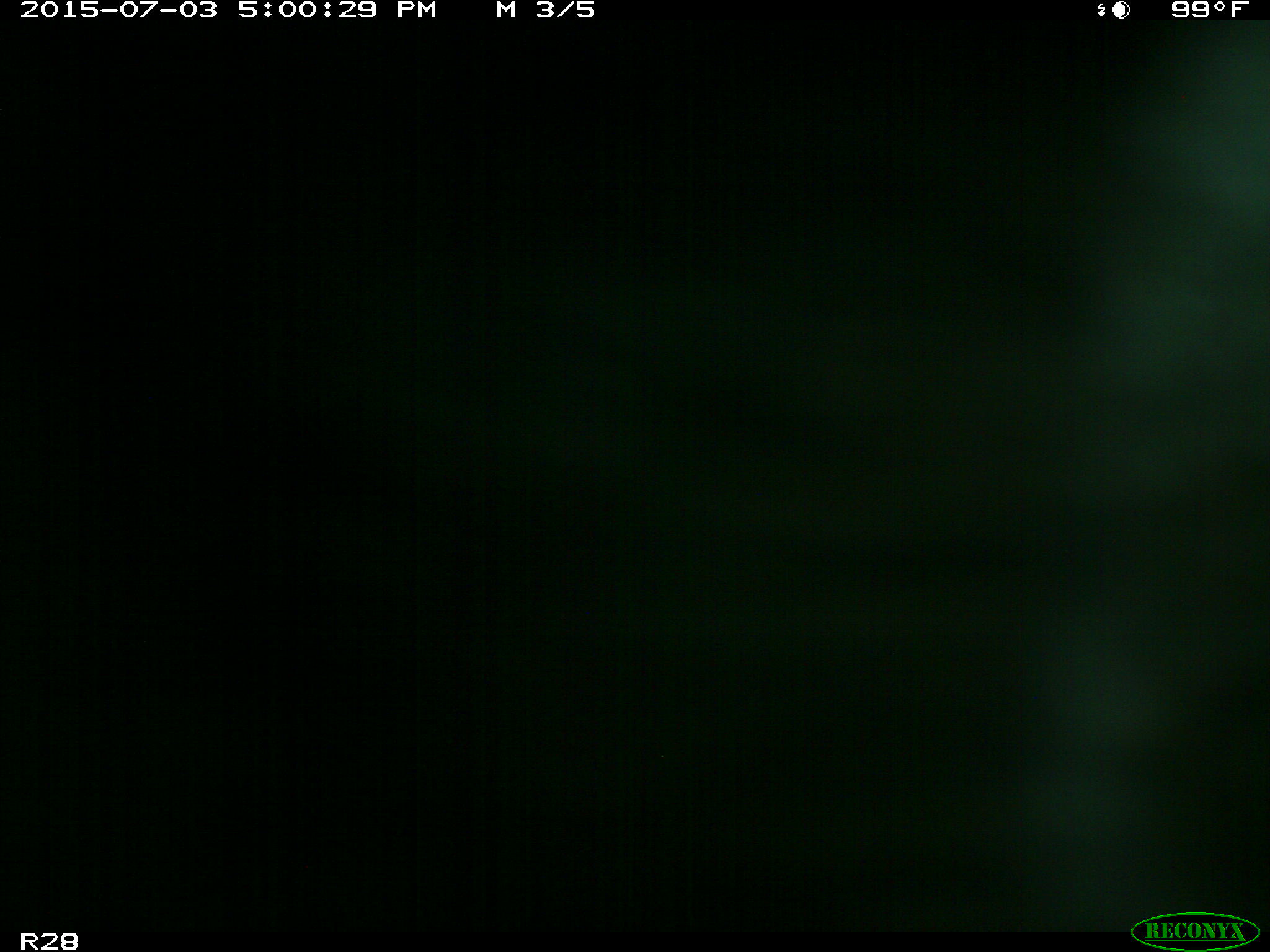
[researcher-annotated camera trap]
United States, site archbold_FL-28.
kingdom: Animalia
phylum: Chordata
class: Mammalia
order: Artiodactyla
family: Bovidae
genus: Bos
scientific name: Bos taurus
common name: domestic cow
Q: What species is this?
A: Bos taurus (domestic cow).